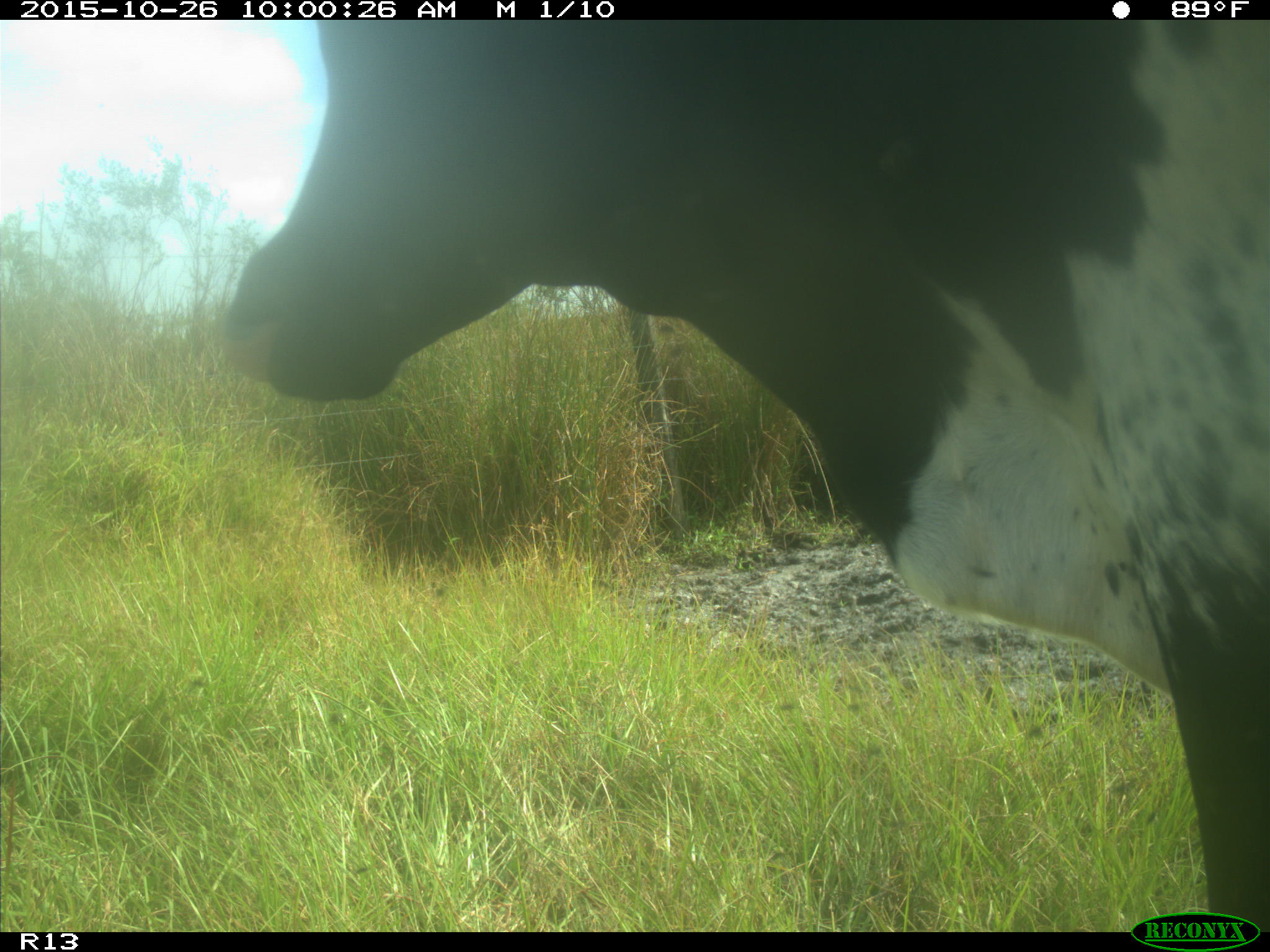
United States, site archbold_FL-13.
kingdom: Animalia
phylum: Chordata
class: Mammalia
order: Artiodactyla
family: Bovidae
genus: Bos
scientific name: Bos taurus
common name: domestic cow